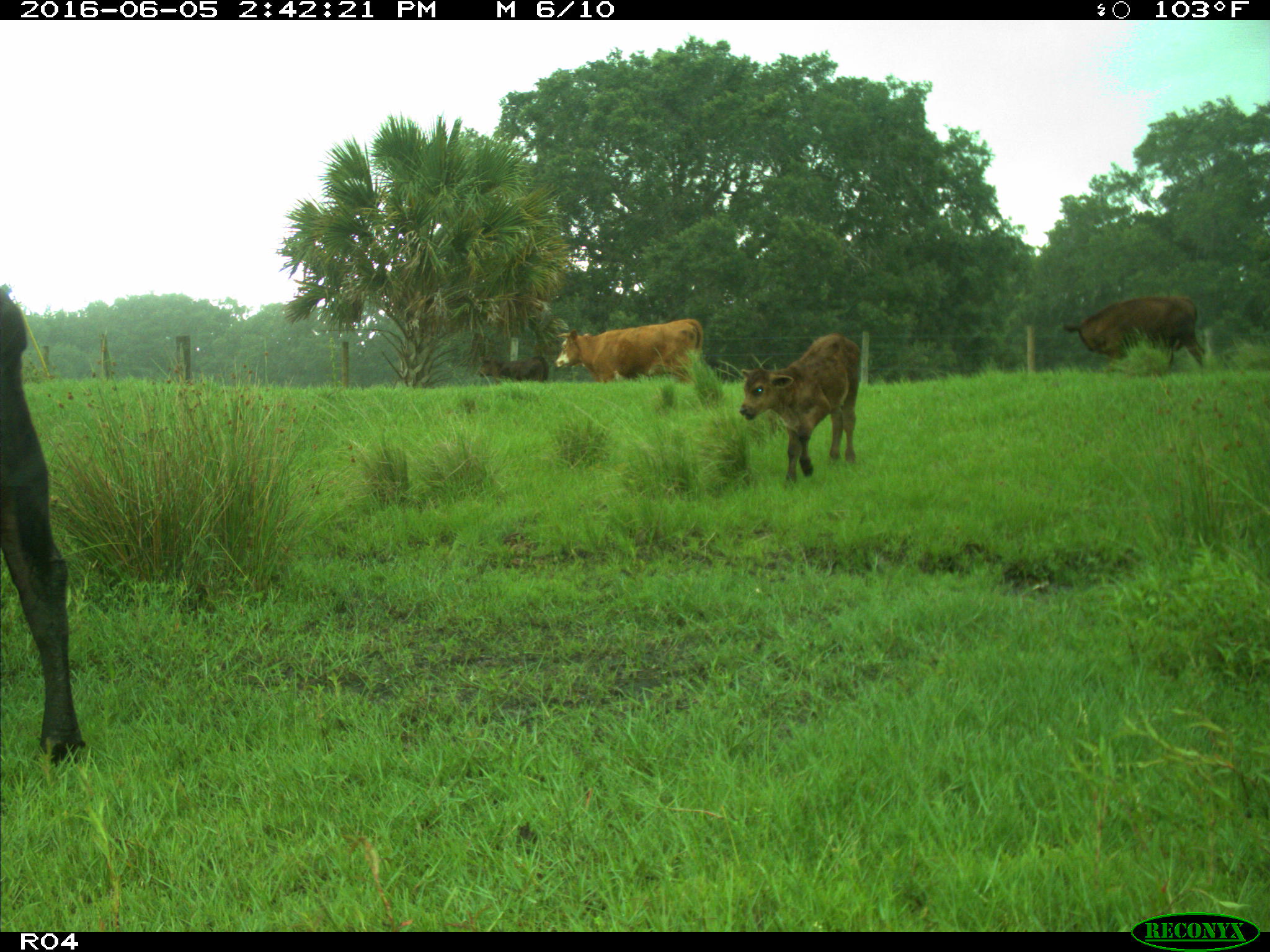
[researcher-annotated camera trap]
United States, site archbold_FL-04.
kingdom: Animalia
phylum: Chordata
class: Mammalia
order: Artiodactyla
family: Bovidae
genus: Bos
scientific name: Bos taurus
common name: domestic cow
Bos taurus (domestic cow).